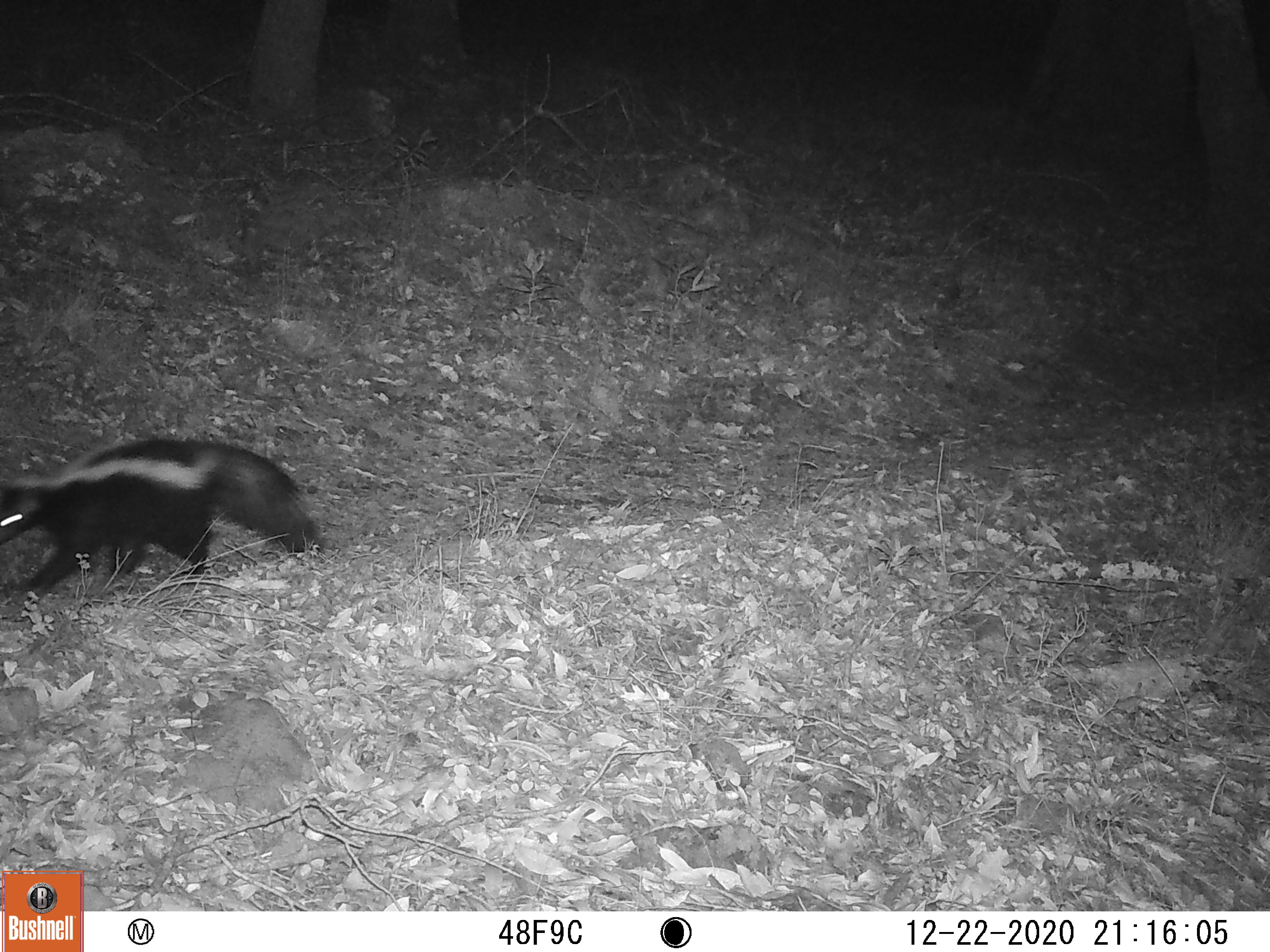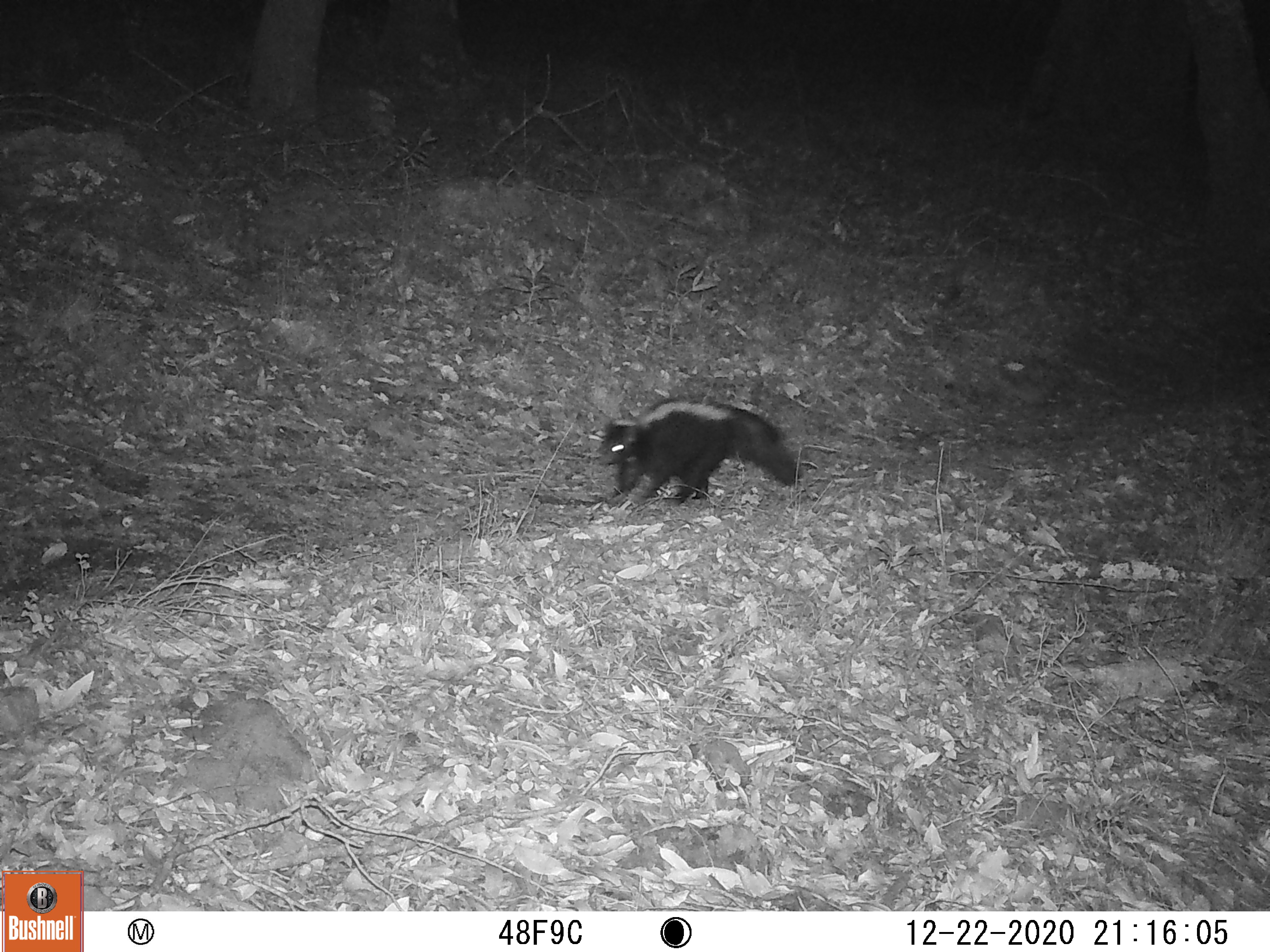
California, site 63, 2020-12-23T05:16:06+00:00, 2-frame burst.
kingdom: Animalia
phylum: Chordata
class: Mammalia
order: Carnivora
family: Mephitidae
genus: Mephitis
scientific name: Mephitis mephitis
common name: striped skunk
Striped skunk (Mephitis mephitis).